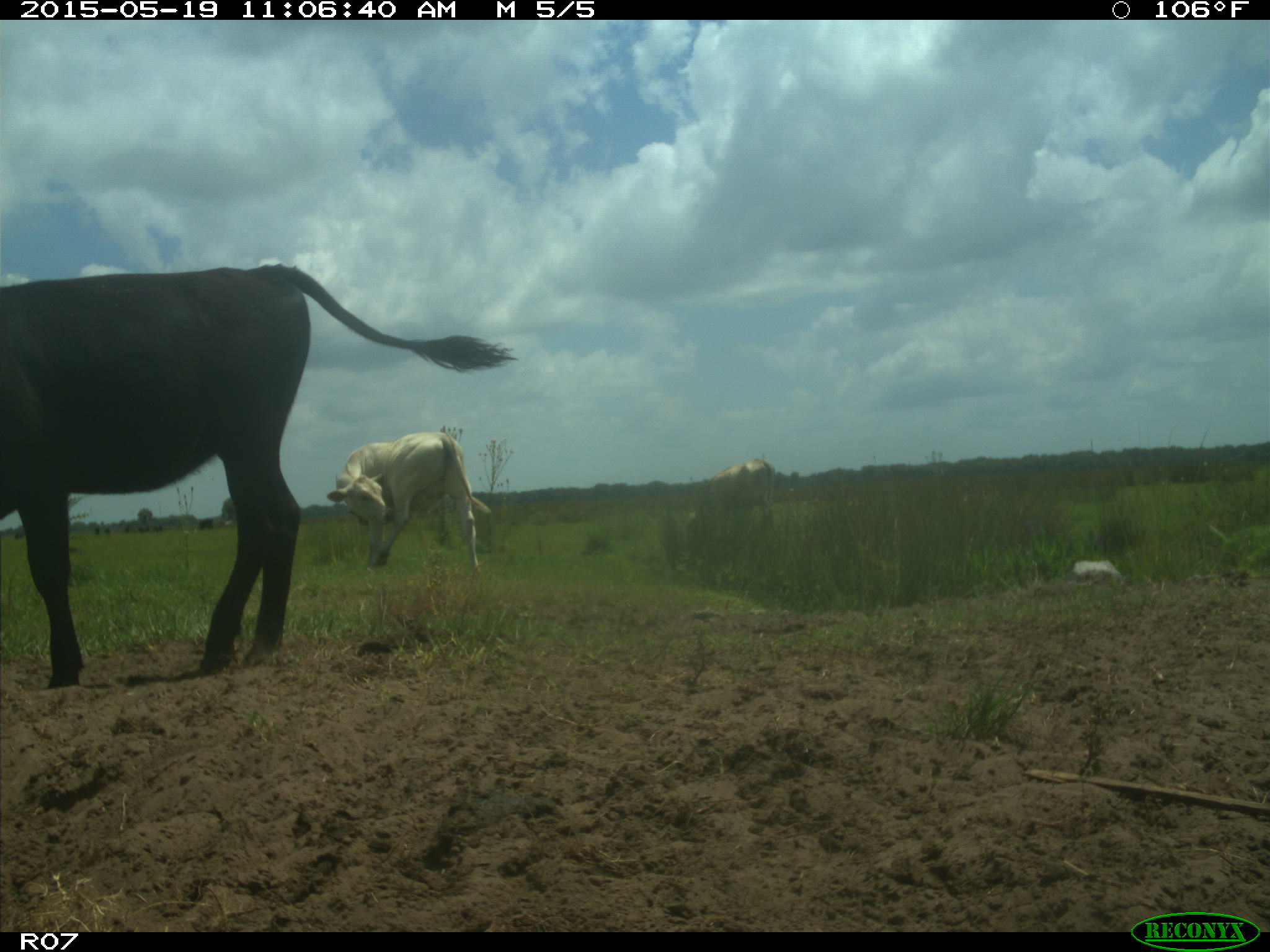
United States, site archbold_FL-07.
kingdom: Animalia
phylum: Chordata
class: Mammalia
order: Artiodactyla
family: Bovidae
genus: Bos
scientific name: Bos taurus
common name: domestic cow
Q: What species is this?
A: Bos taurus (domestic cow).